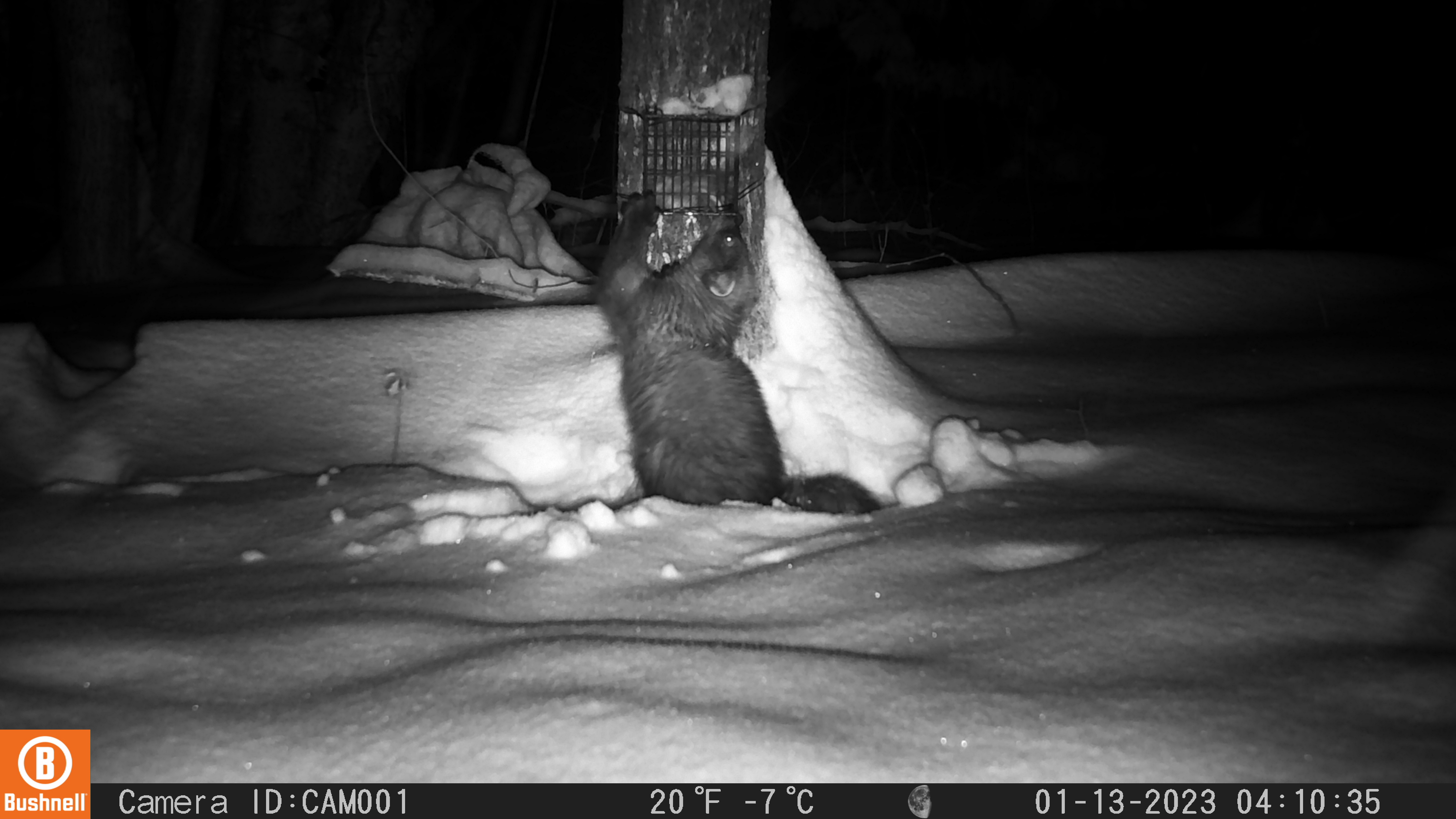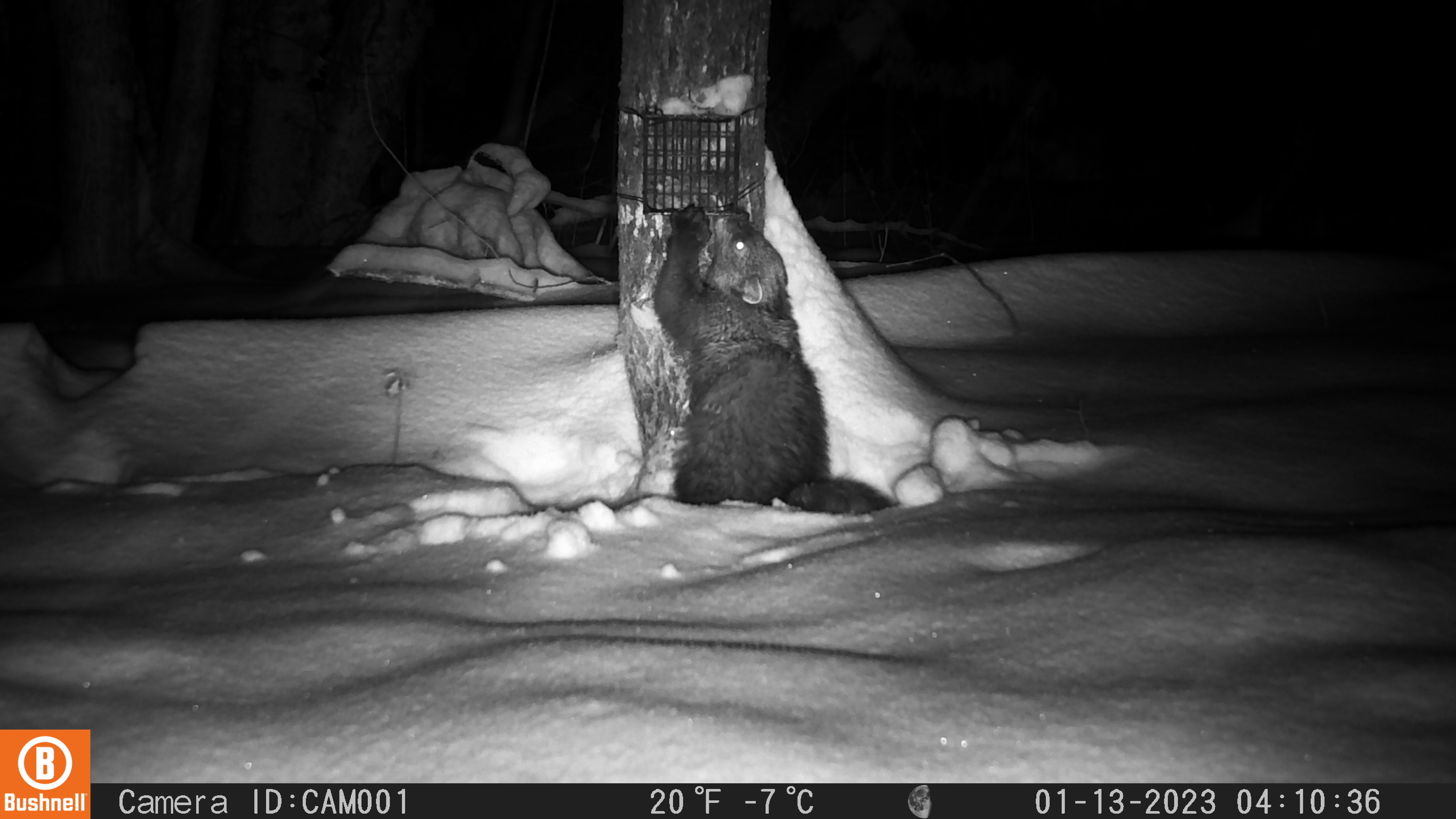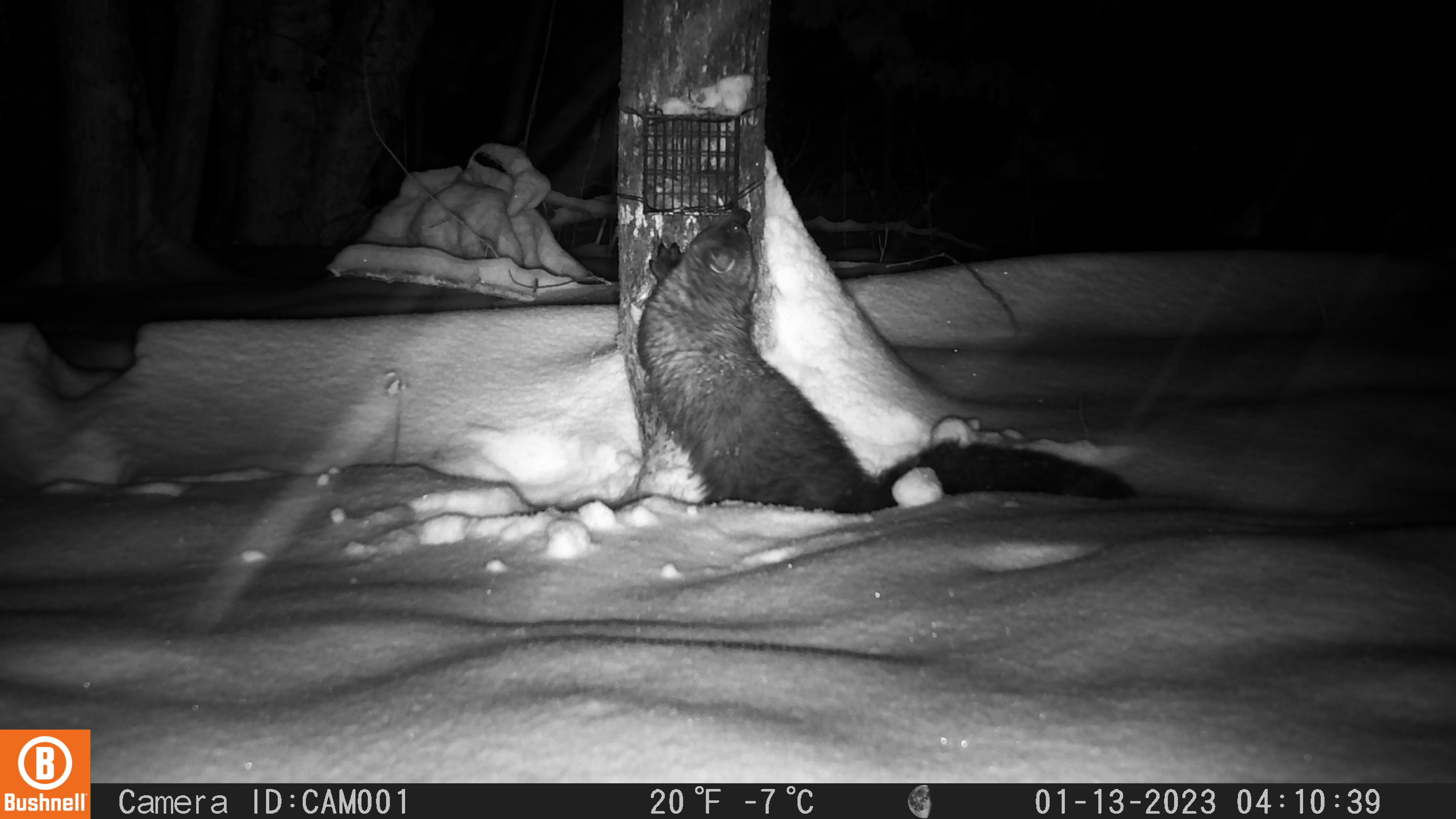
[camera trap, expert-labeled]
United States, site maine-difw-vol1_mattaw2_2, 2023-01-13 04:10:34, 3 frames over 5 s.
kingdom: Animalia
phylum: Chordata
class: Mammalia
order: Carnivora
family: Mustelidae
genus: Pekania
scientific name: Pekania pennanti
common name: fisher